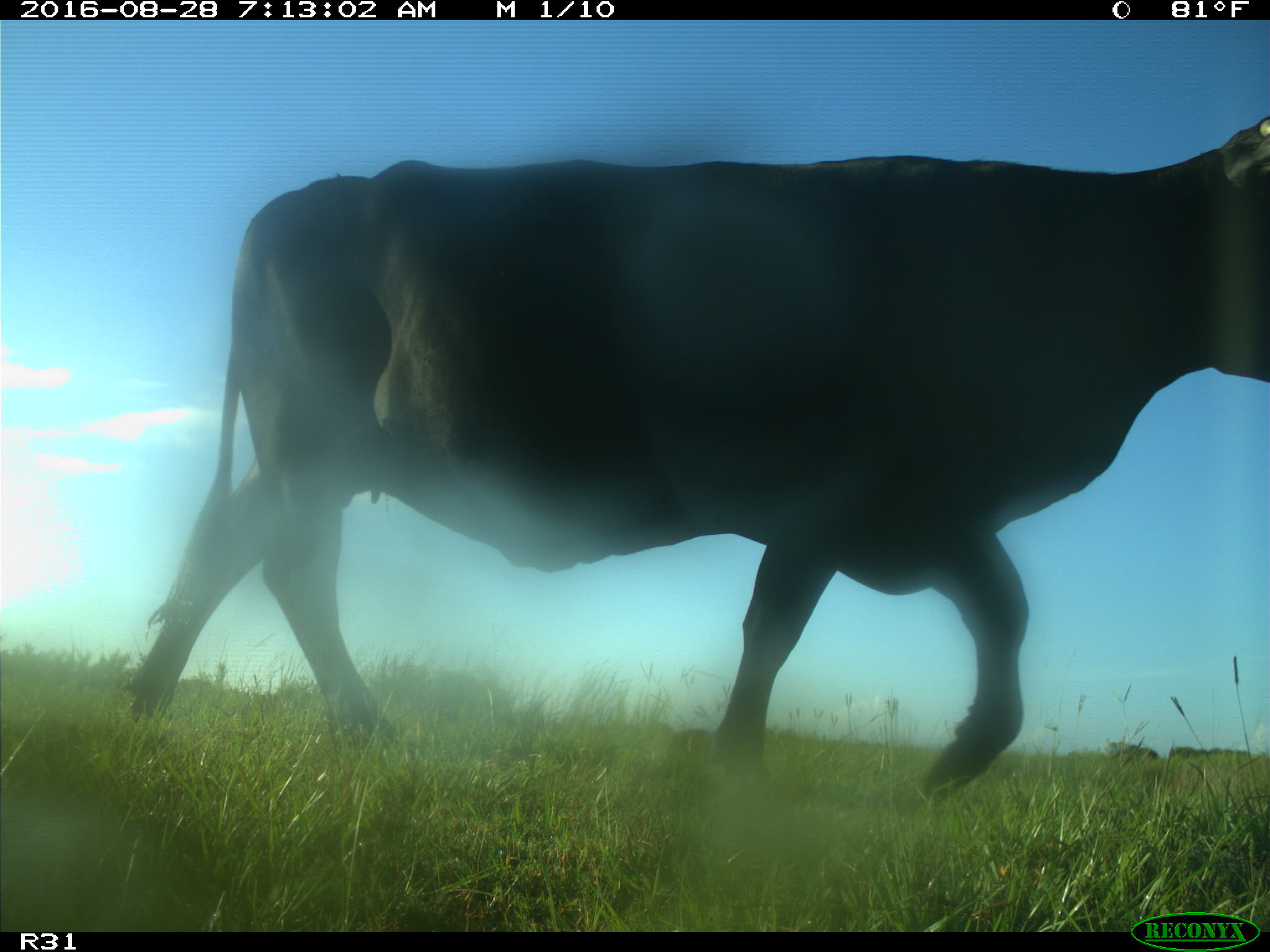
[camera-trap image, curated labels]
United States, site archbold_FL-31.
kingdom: Animalia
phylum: Chordata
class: Mammalia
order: Artiodactyla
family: Bovidae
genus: Bos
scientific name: Bos taurus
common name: domestic cow